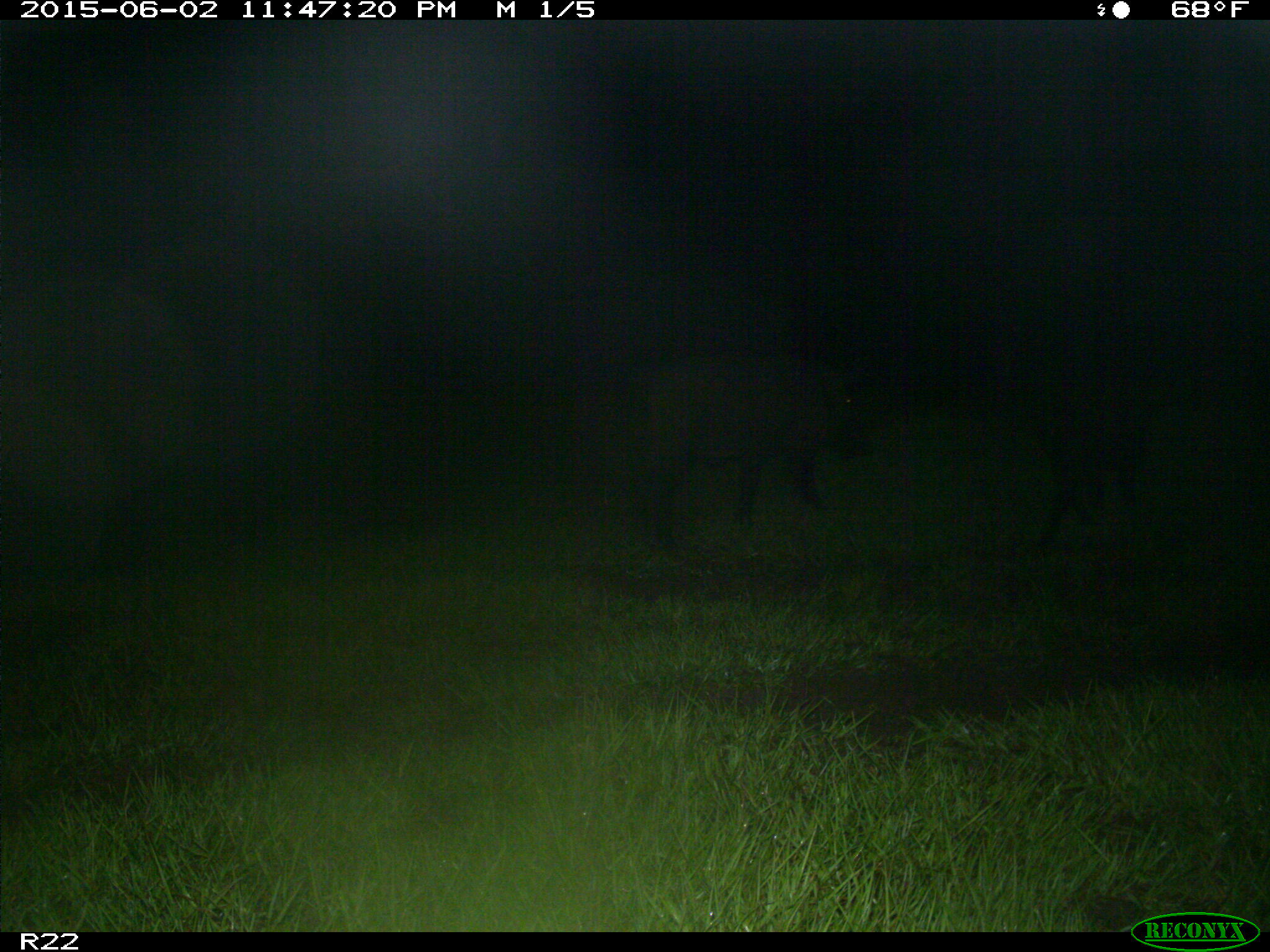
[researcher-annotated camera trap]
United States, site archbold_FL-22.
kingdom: Animalia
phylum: Chordata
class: Mammalia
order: Artiodactyla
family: Bovidae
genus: Bos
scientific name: Bos taurus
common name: domestic cow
Bos taurus (domestic cow).